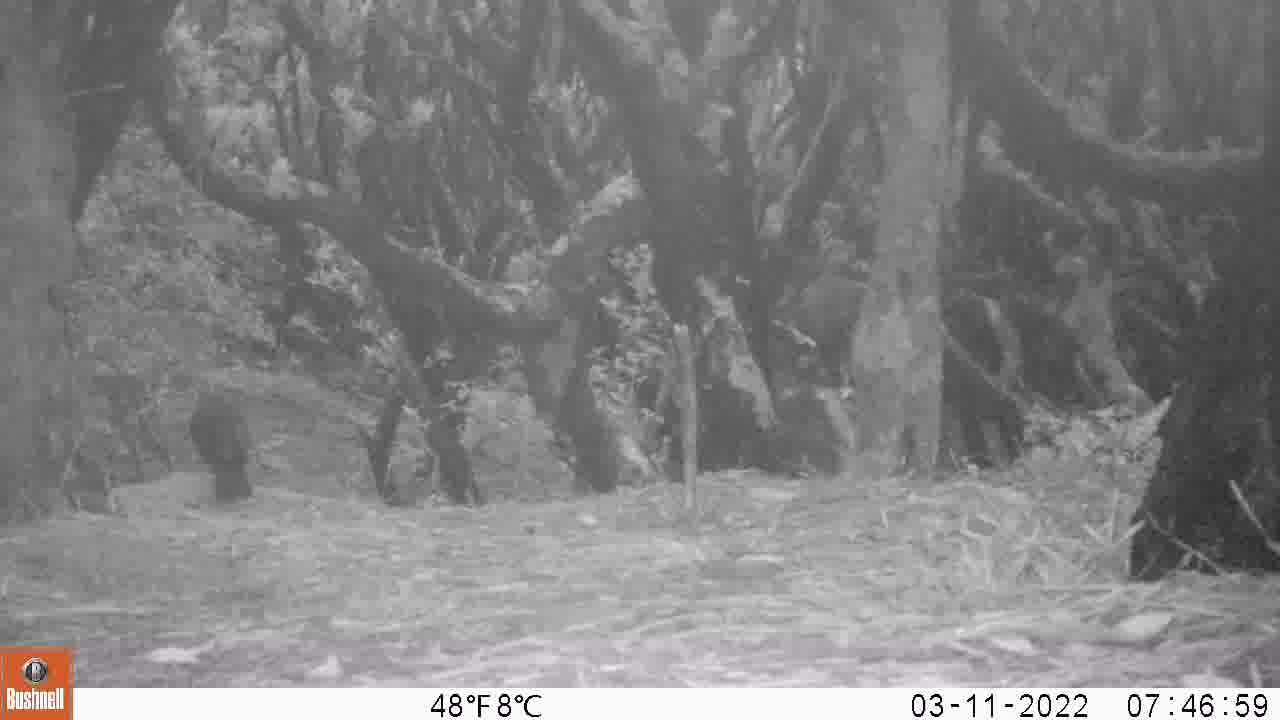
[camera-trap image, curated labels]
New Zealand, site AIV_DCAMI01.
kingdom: Animalia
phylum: Chordata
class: Aves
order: Passeriformes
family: Turdidae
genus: Turdus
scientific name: Turdus merula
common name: eurasian blackbird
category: blackbird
Blackbird (eurasian blackbird) (Turdus merula).